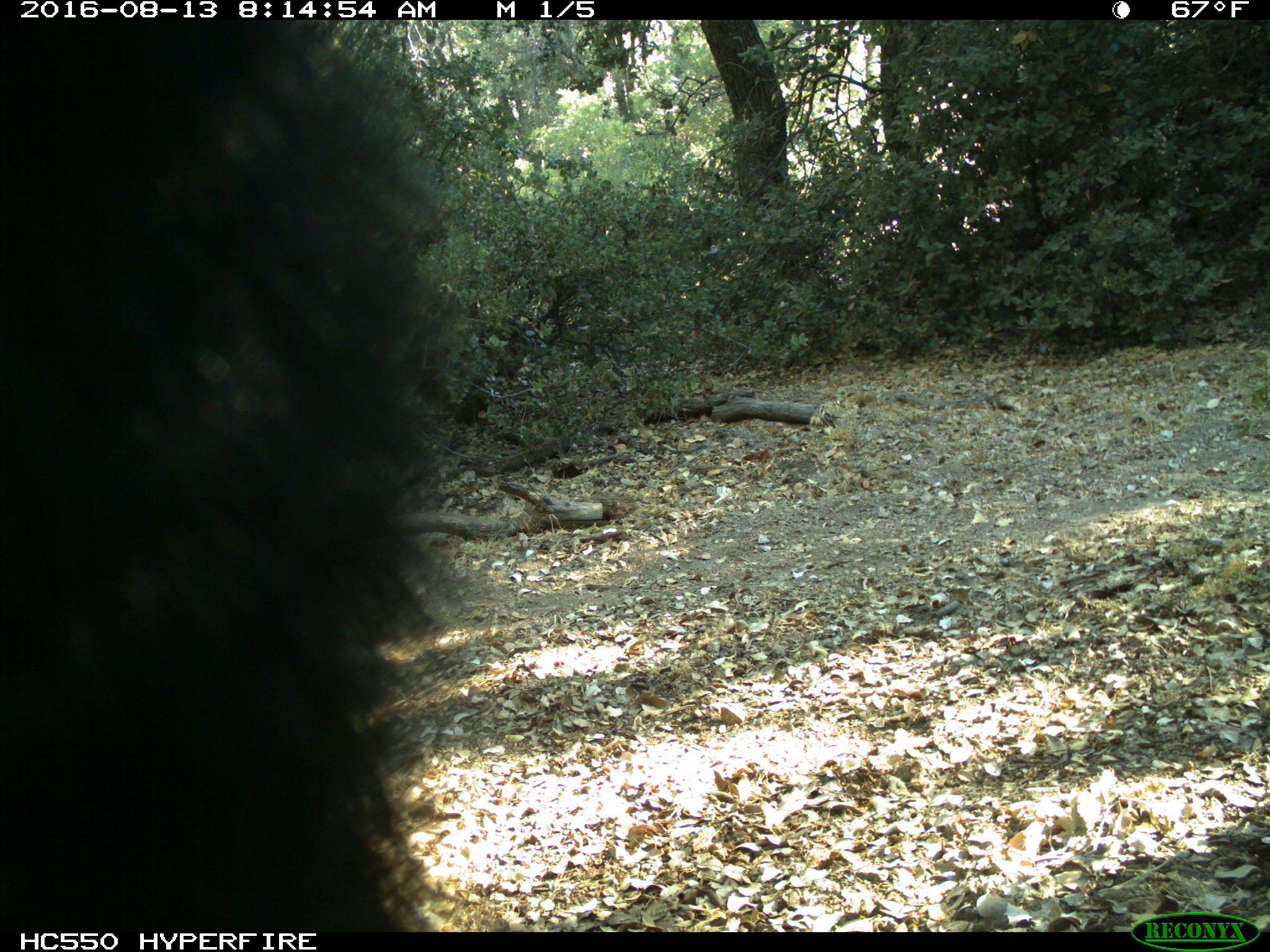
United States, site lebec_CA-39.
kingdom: Animalia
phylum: Chordata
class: Mammalia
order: Carnivora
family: Ursidae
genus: Ursus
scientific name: Ursus americanus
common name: american black bear